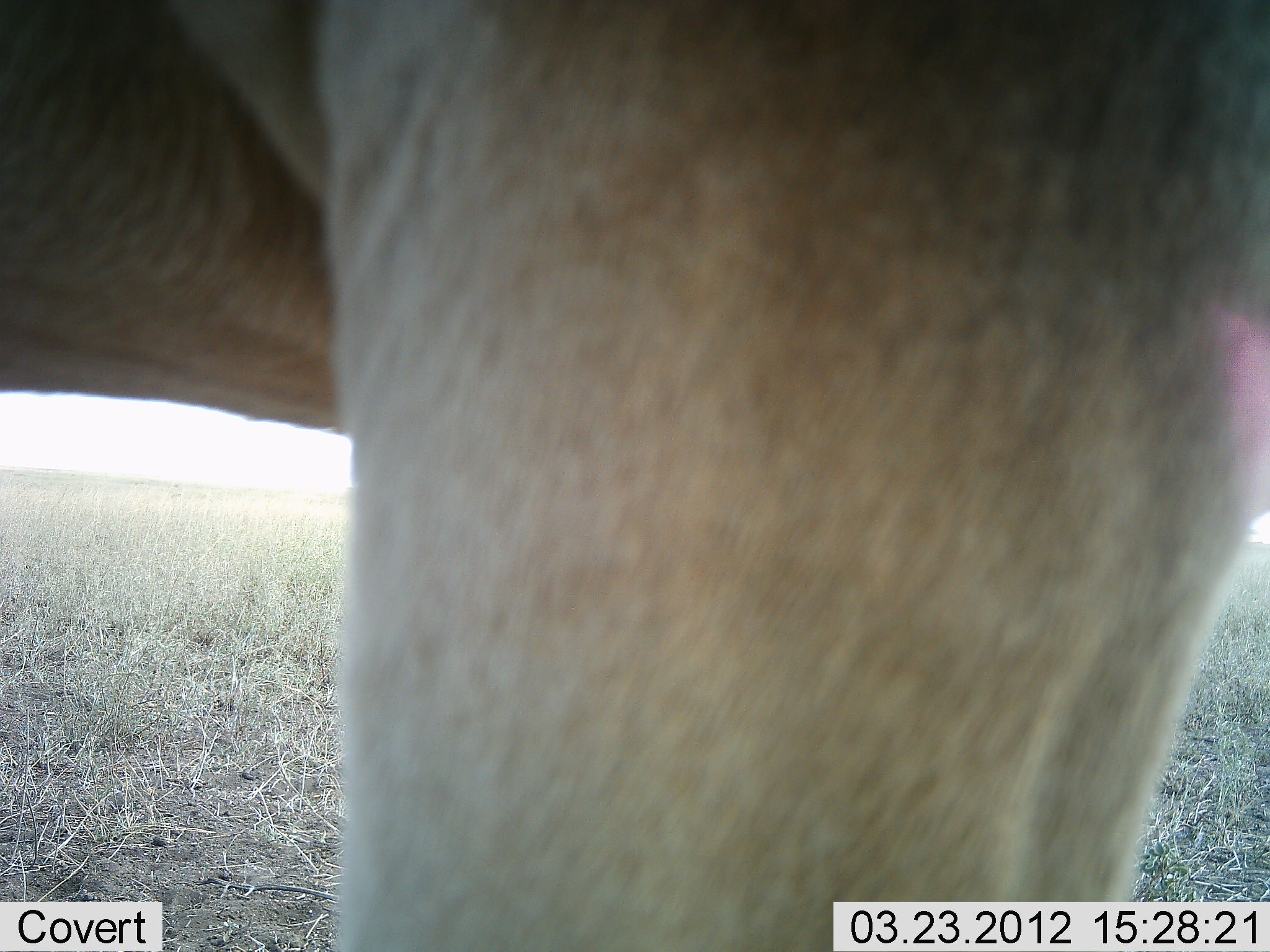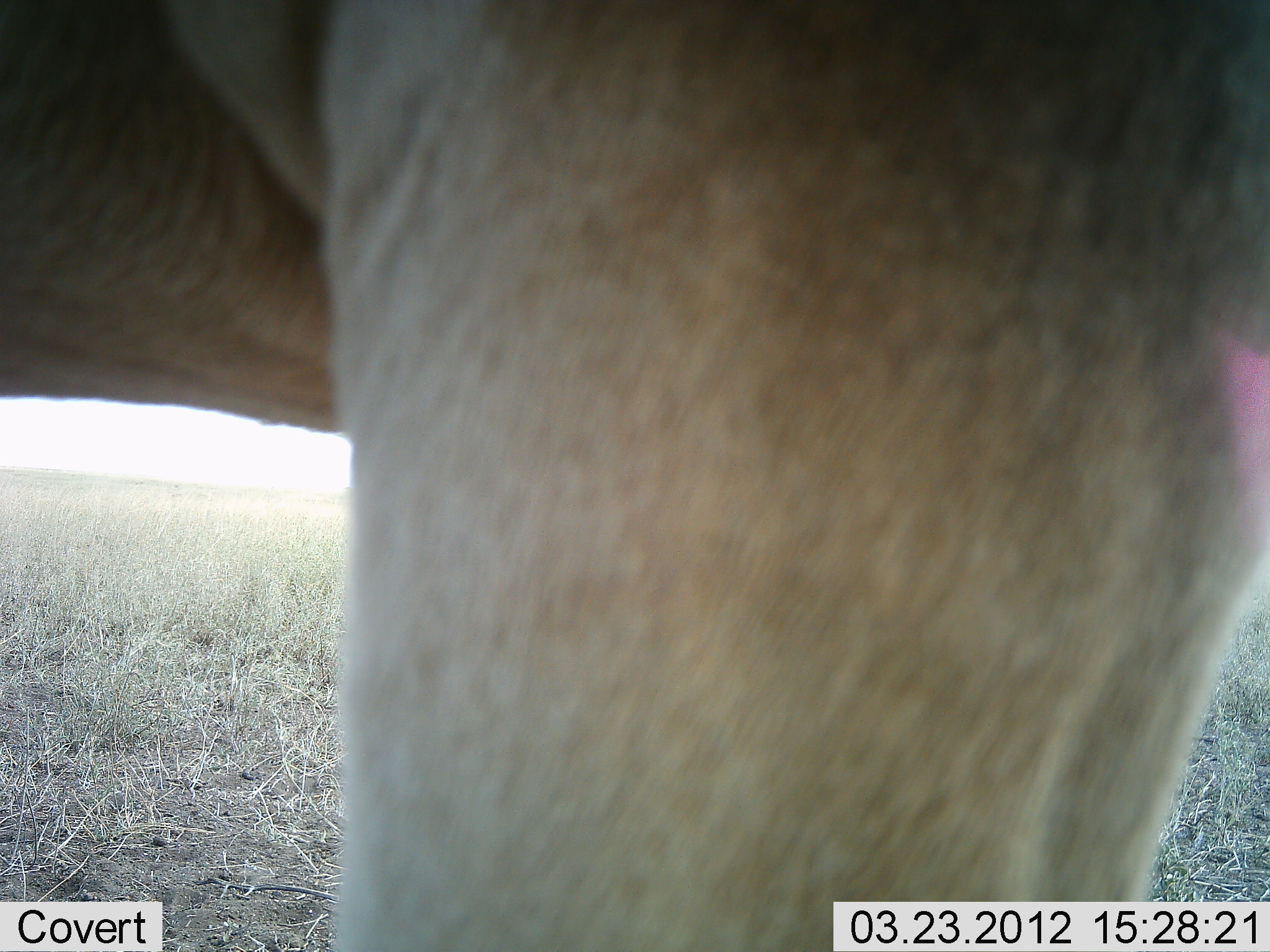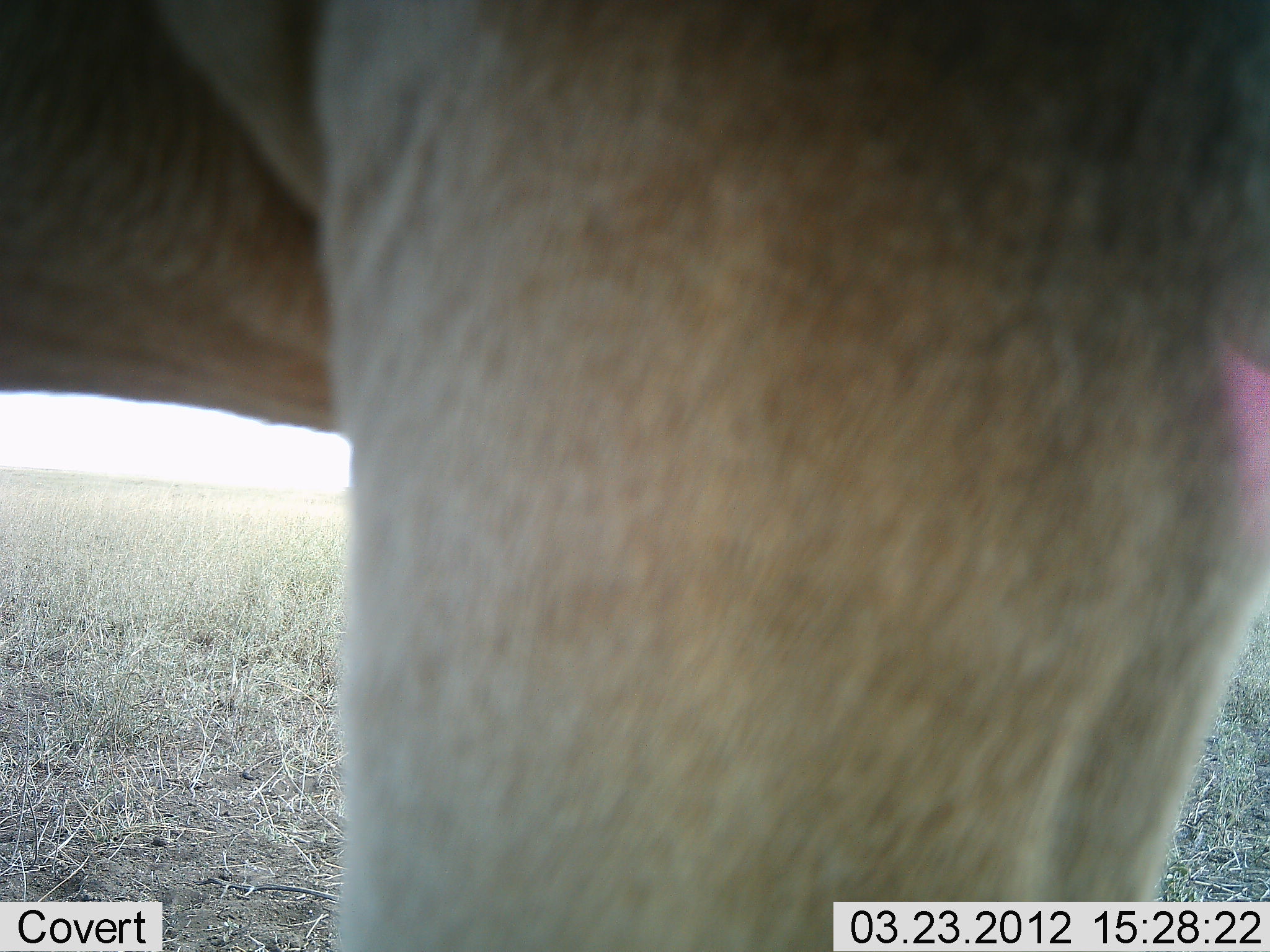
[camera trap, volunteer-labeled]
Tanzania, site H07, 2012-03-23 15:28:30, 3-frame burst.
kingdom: Animalia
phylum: Chordata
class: Mammalia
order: Carnivora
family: Felidae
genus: Panthera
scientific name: Panthera leo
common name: lion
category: lionfemale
Lionfemale (lion) (Panthera leo), count 1. Behavior (volunteer vote fractions): standing 100%, resting 0%, moving 0%, interacting 0%. Young present (vote fraction): 0%. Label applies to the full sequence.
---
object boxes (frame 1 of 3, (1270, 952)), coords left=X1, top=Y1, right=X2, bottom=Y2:
animal: left=1, top=1, right=1270, bottom=951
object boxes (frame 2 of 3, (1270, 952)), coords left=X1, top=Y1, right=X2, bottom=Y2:
animal: left=1, top=1, right=1268, bottom=952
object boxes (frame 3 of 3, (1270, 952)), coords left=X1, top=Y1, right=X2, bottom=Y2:
animal: left=1, top=1, right=1270, bottom=952